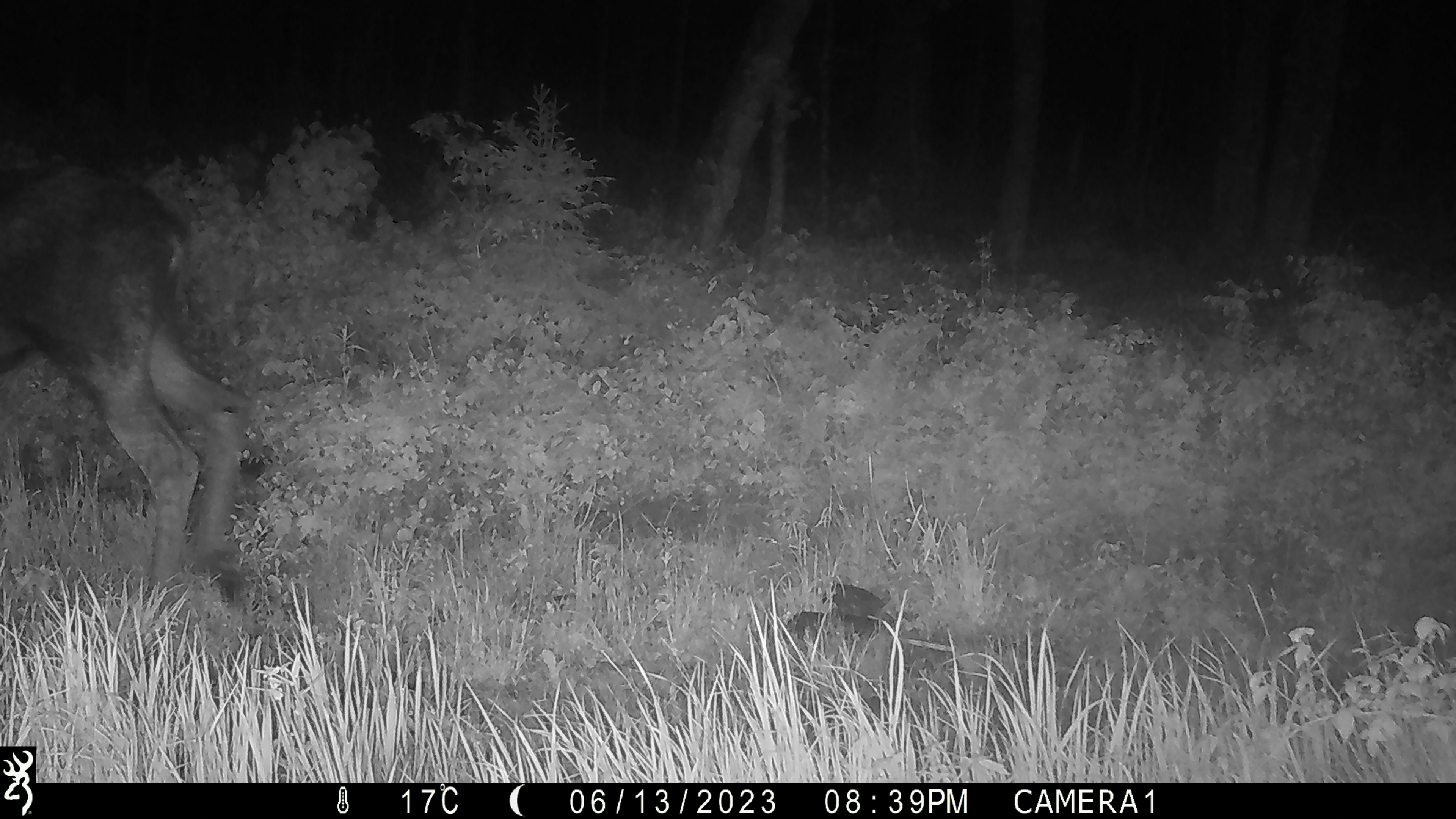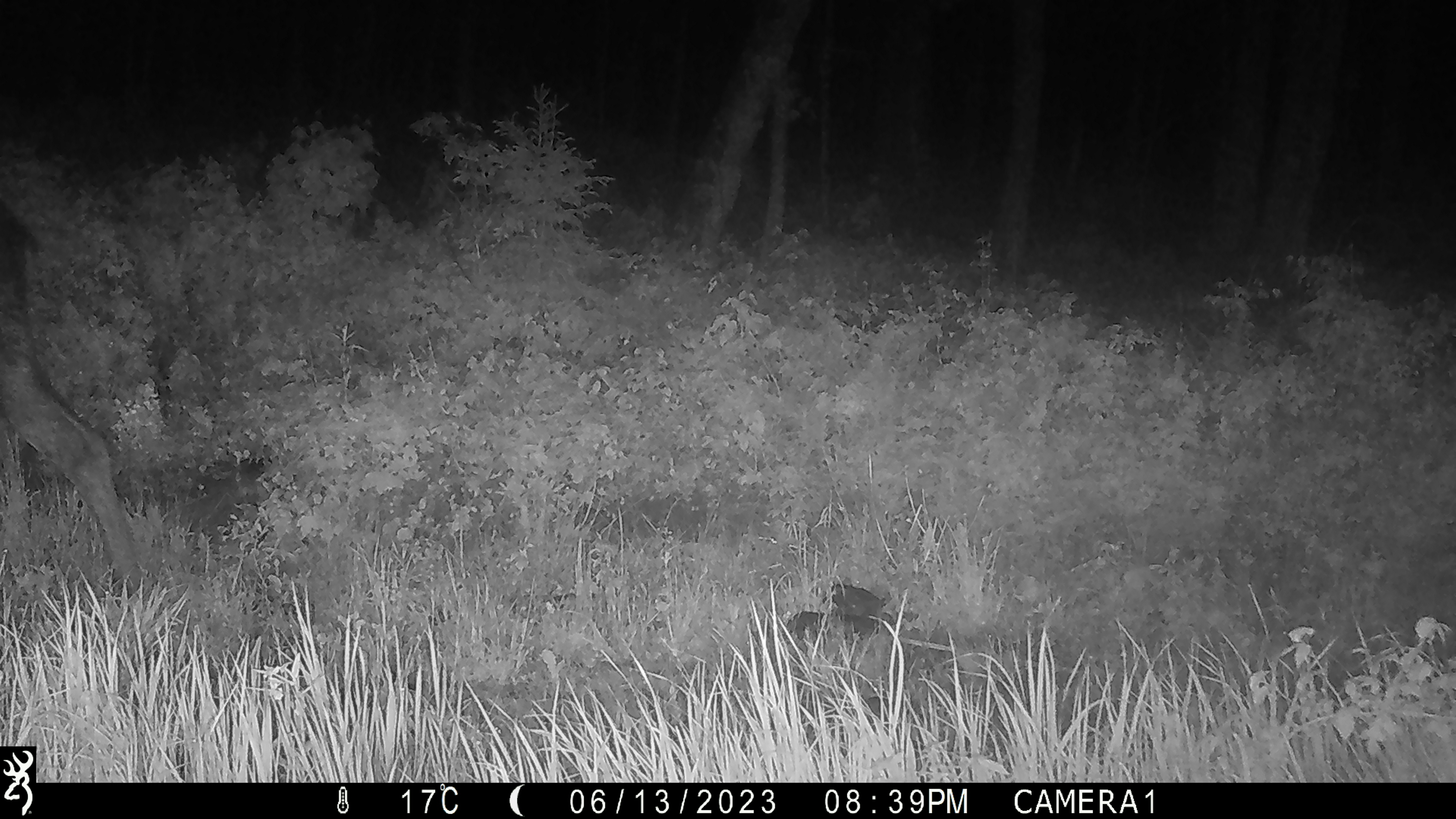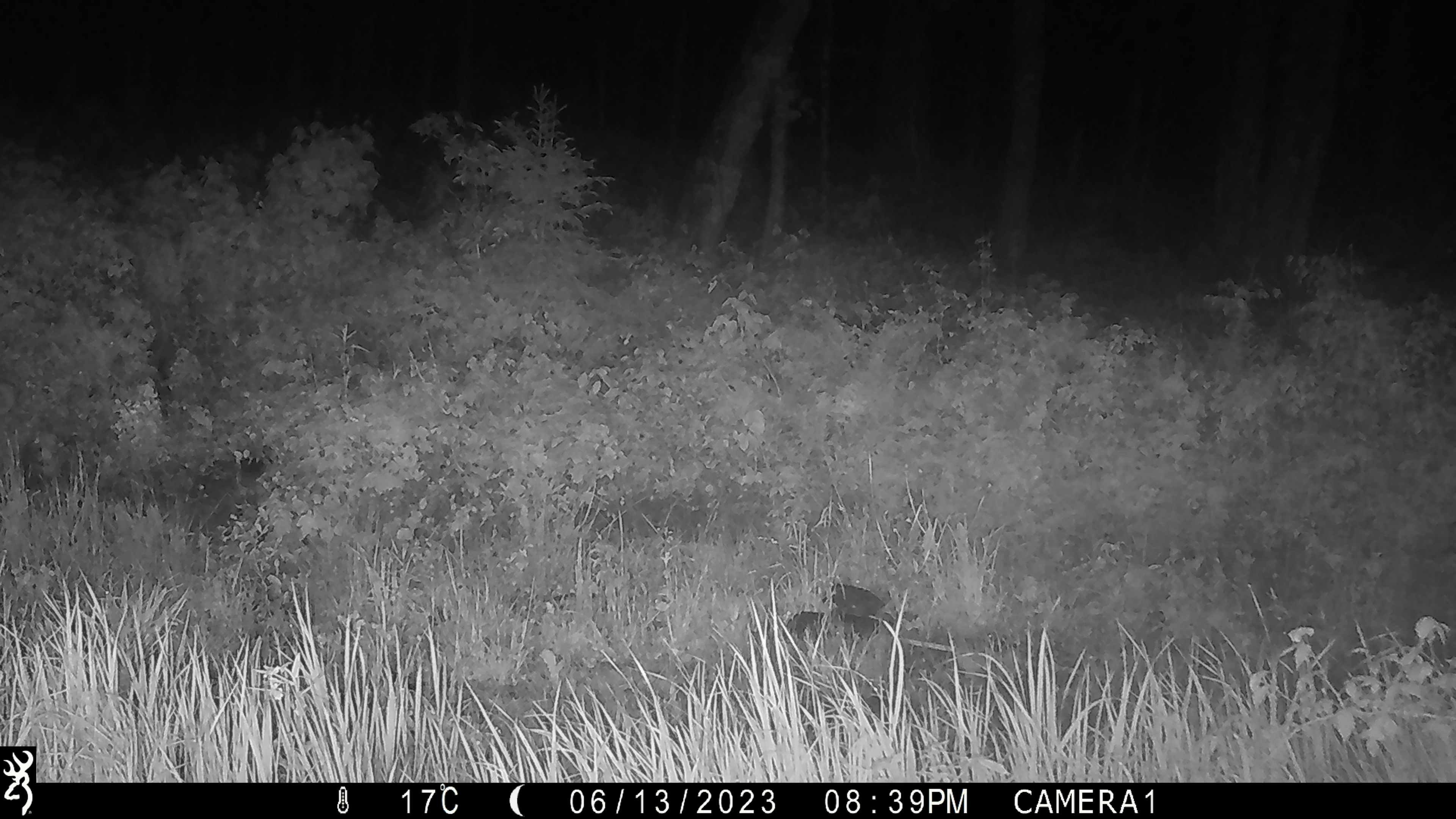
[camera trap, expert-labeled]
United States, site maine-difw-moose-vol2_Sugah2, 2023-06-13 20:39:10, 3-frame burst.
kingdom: Animalia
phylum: Chordata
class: Mammalia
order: Artiodactyla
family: Cervidae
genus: Alces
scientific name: Alces alces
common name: moose